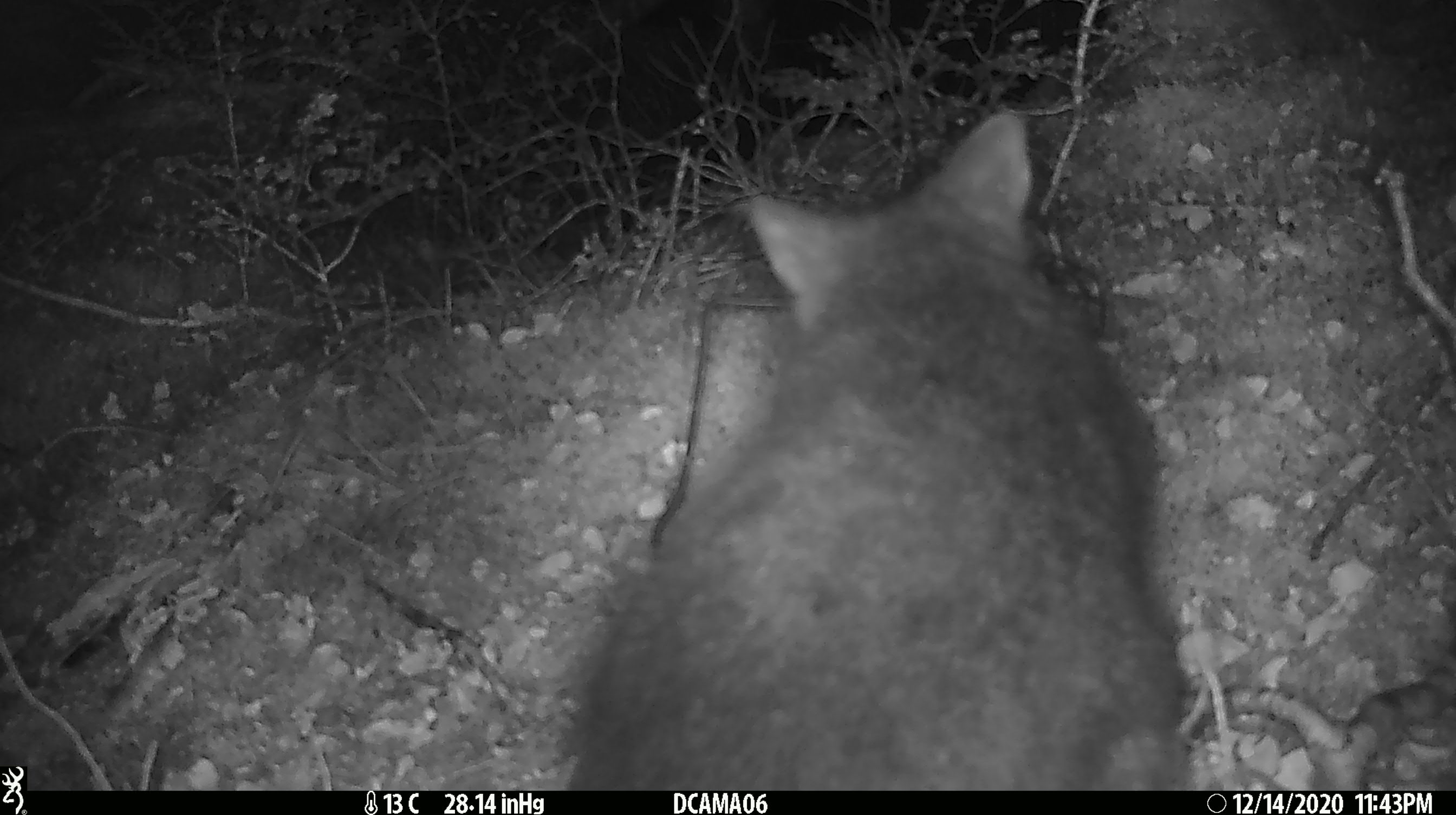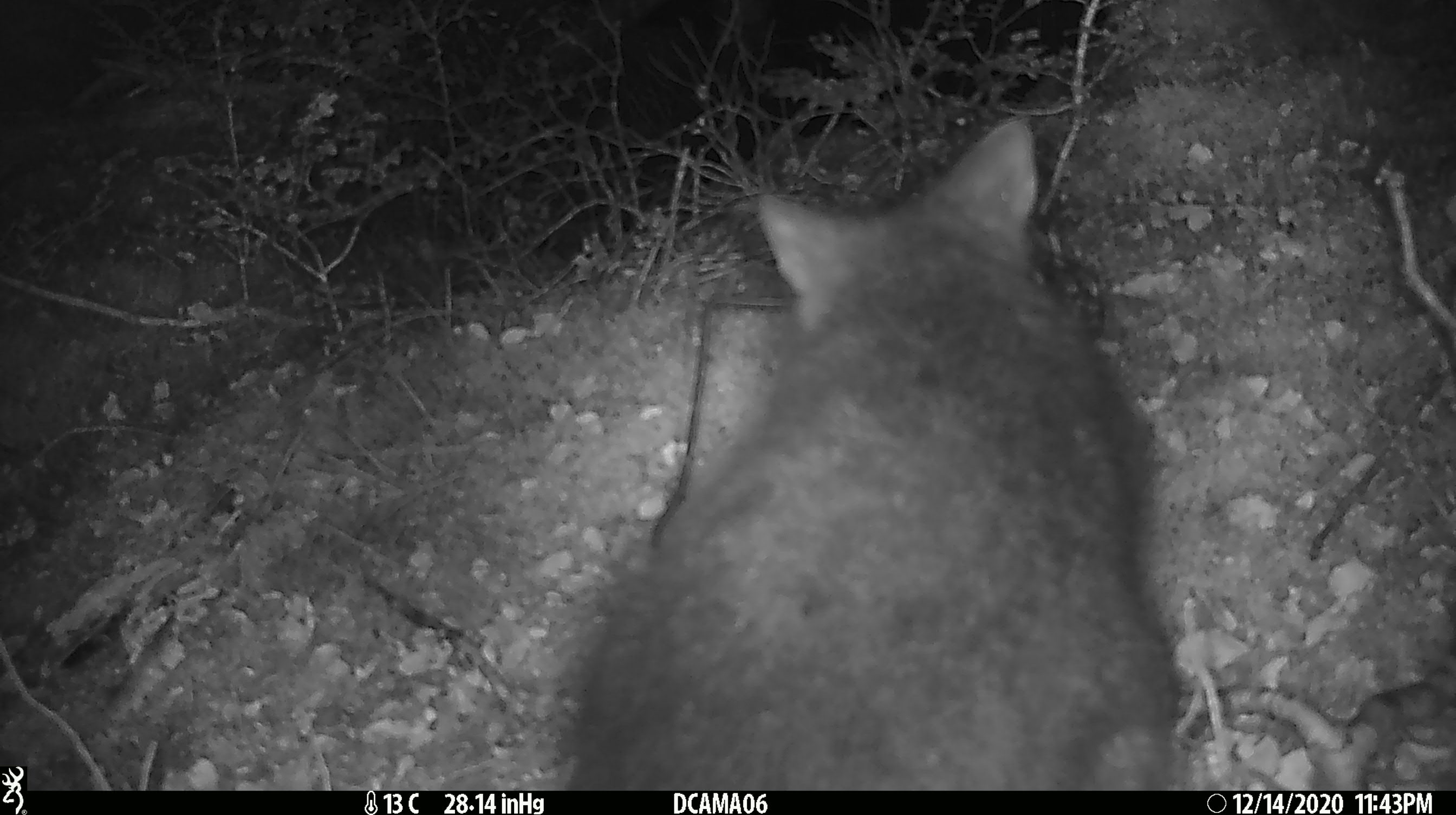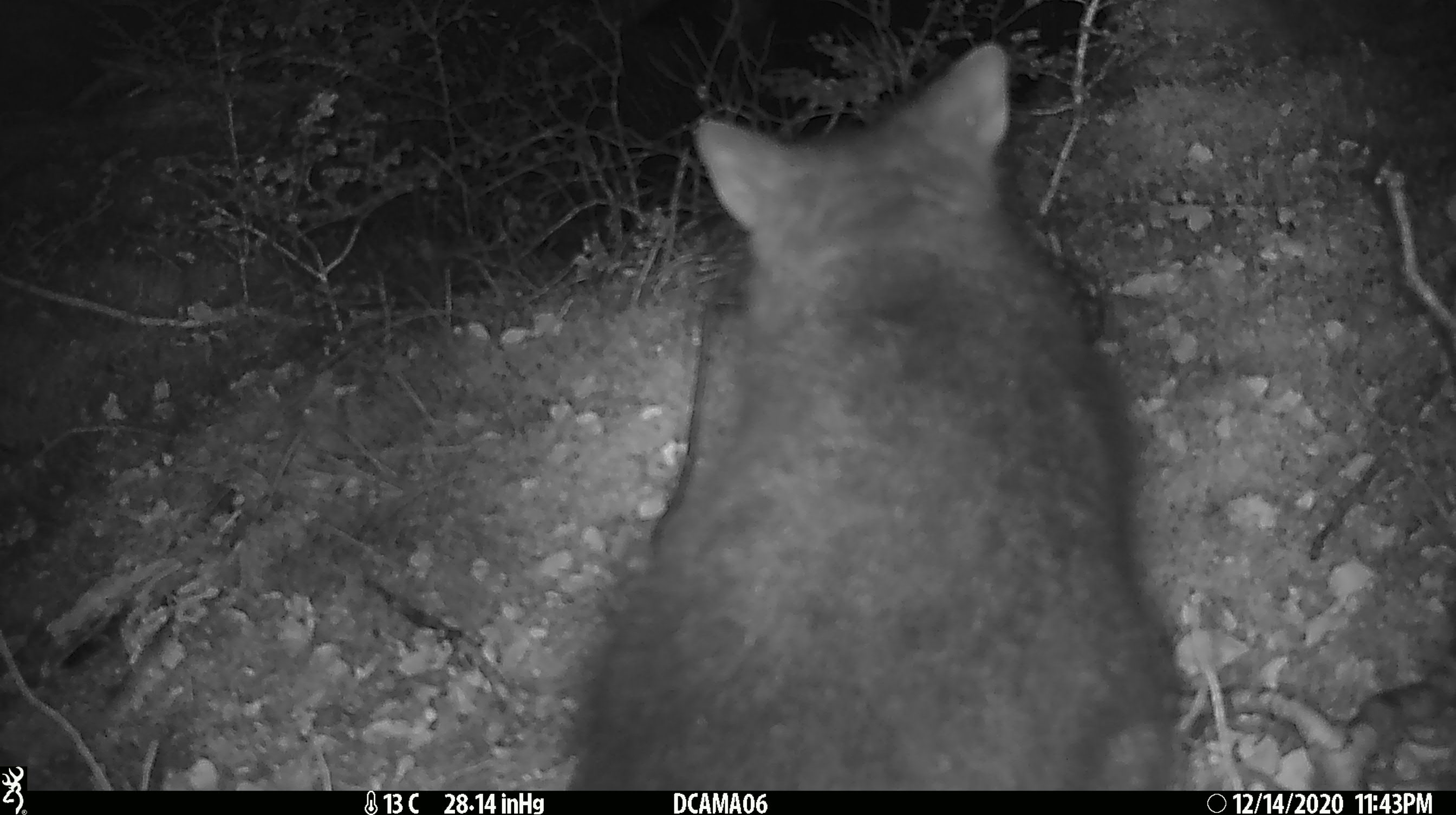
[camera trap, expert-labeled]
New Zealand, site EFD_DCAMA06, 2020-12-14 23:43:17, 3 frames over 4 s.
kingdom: Animalia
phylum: Chordata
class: Mammalia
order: Diprotodontia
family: Phalangeridae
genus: Trichosurus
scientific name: Trichosurus vulpecula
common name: common brushtail possum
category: possum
Possum (common brushtail possum) (Trichosurus vulpecula).